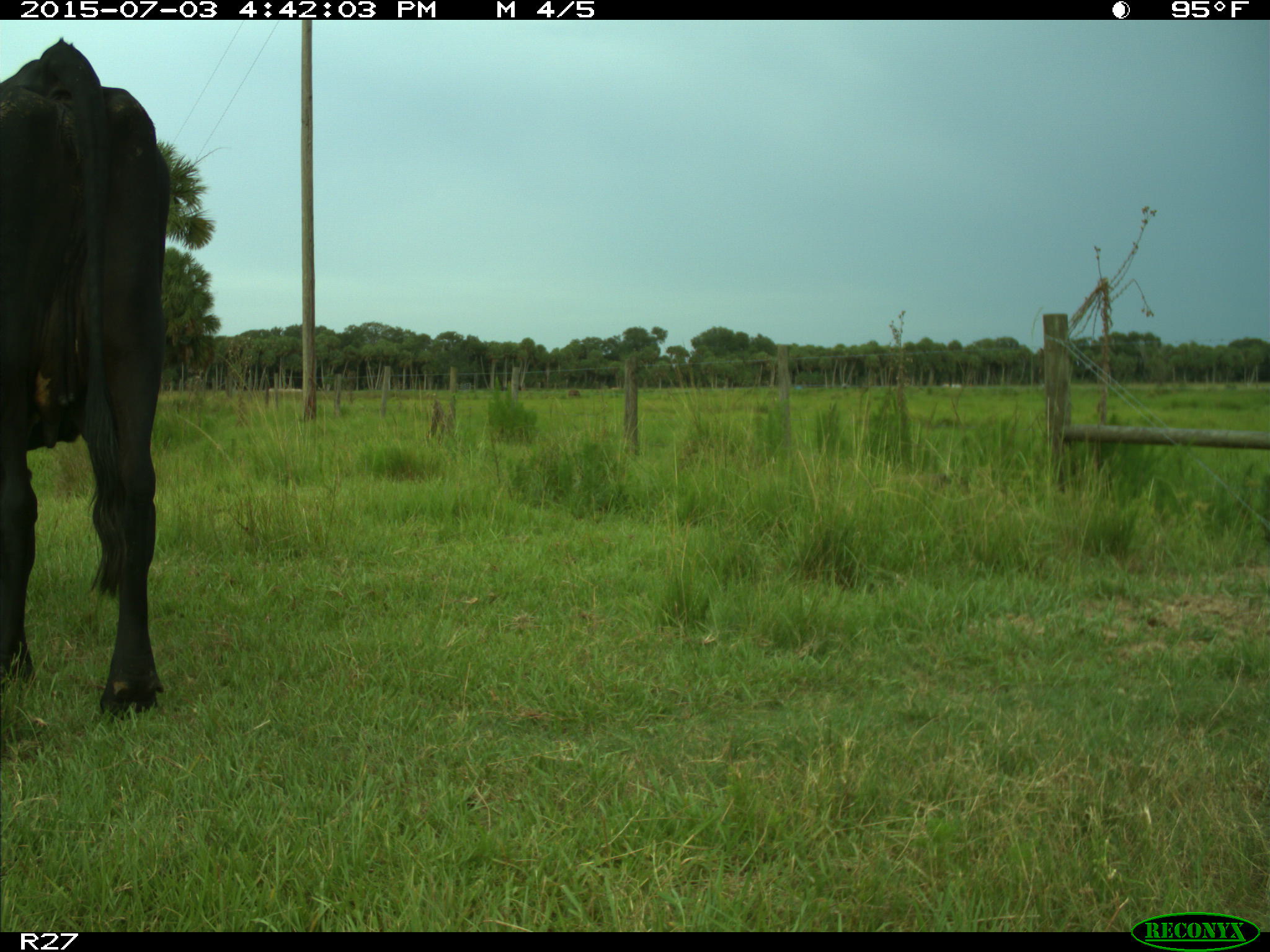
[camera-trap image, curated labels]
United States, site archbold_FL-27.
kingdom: Animalia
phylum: Chordata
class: Mammalia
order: Artiodactyla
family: Bovidae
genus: Bos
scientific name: Bos taurus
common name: domestic cow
Bos taurus (domestic cow).